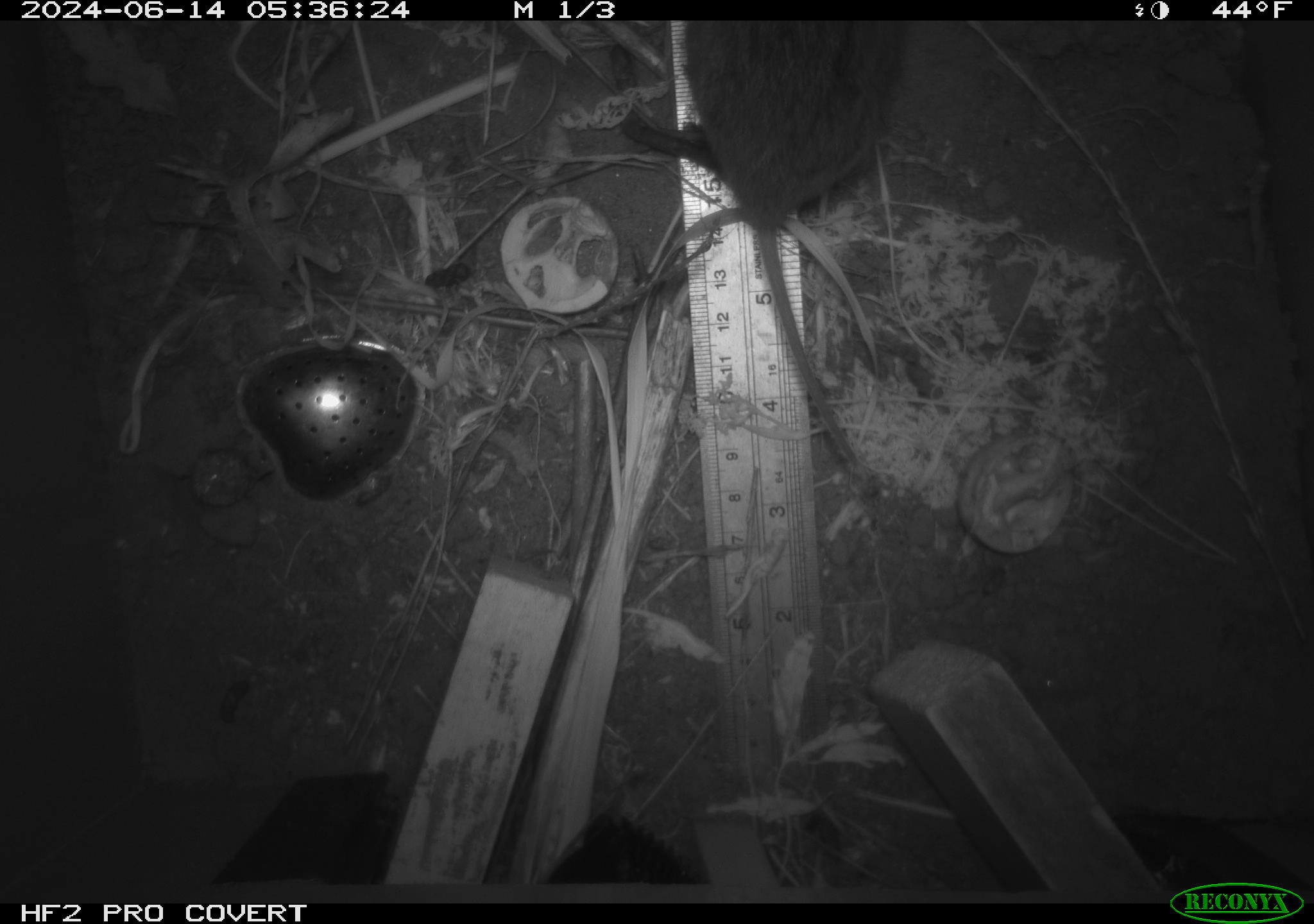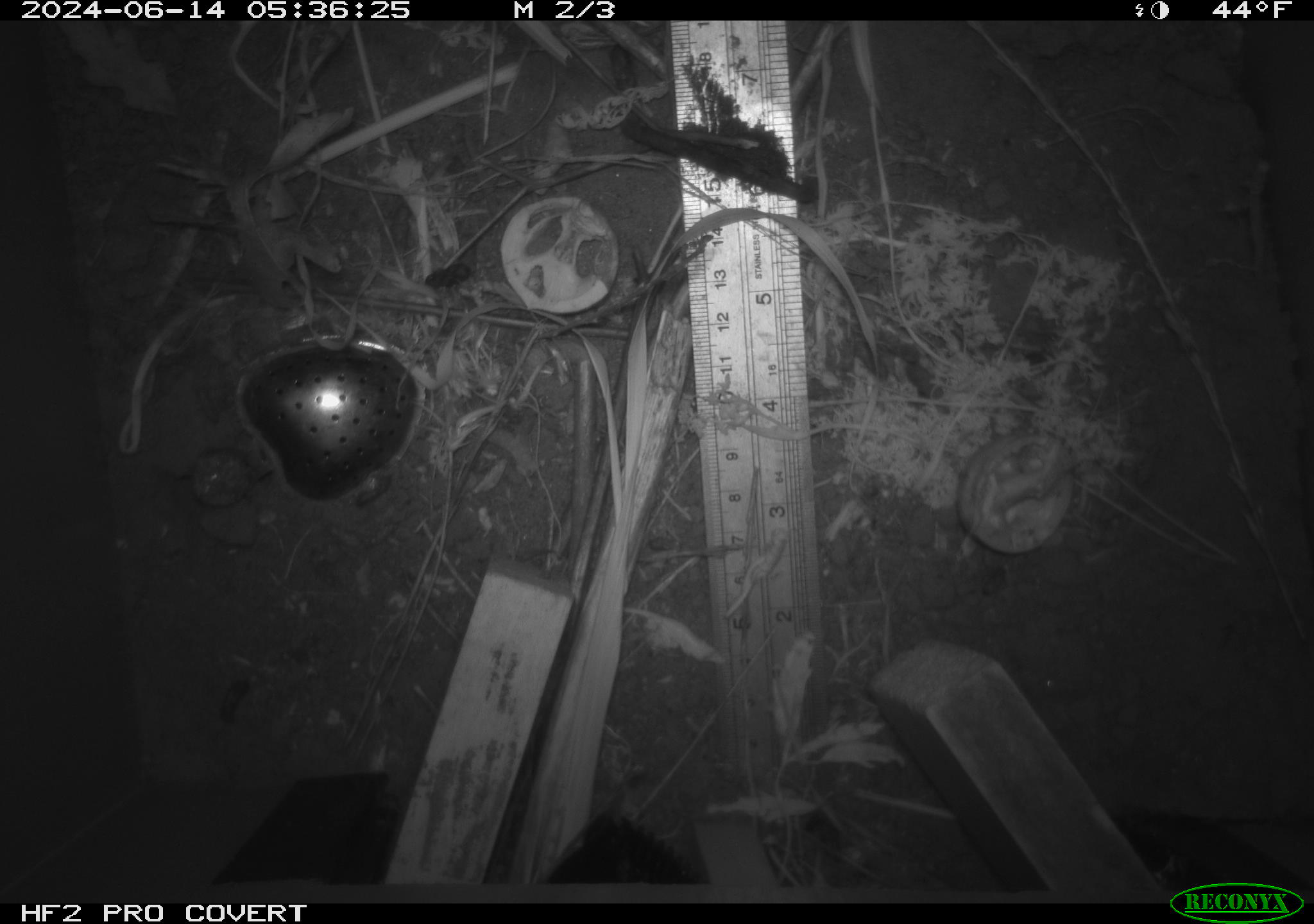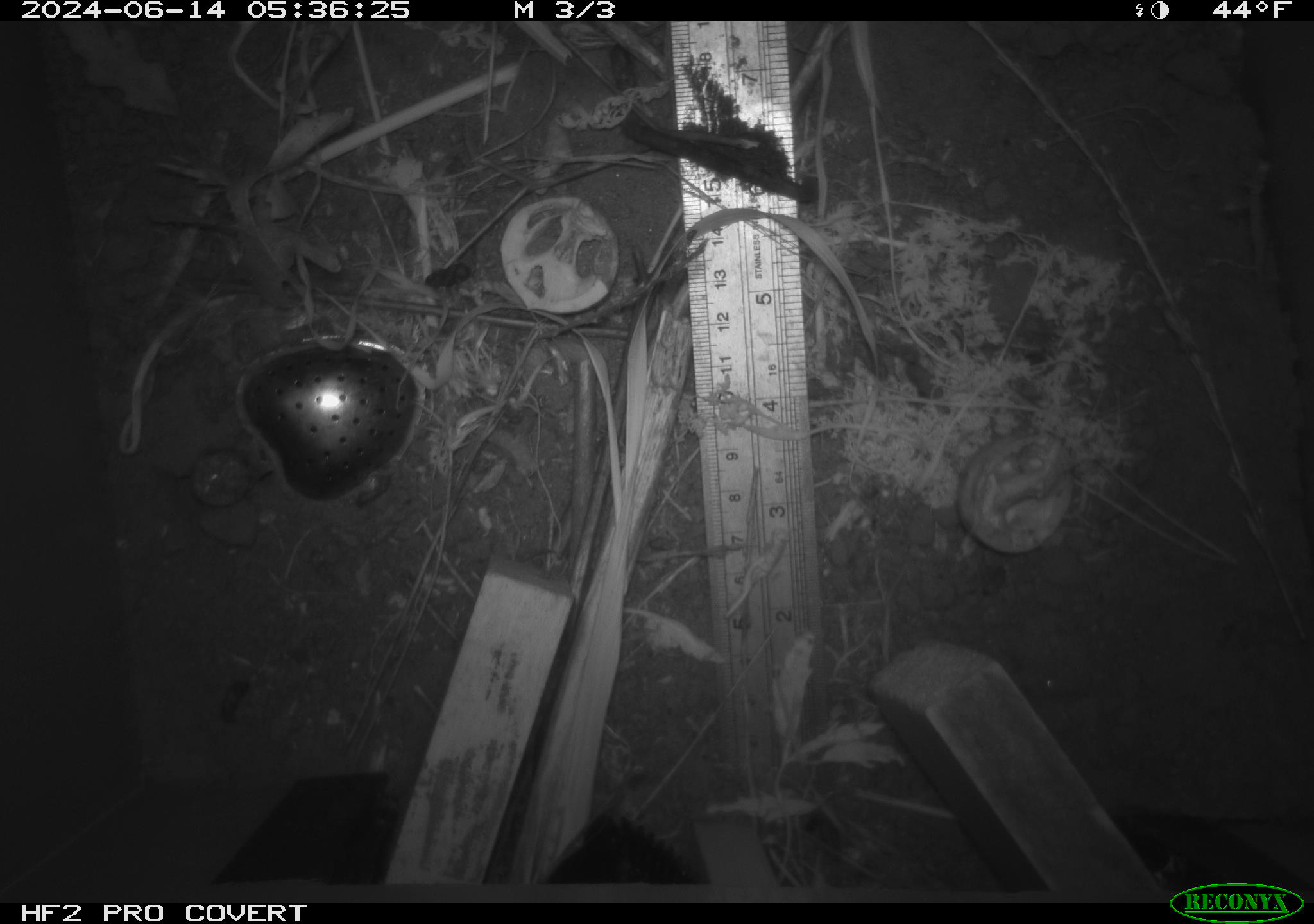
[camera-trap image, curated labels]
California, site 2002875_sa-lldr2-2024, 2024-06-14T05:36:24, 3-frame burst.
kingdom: Animalia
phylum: Chordata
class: Mammalia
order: Rodentia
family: Cricetidae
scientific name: Arvicolinae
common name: voles, lemmings, and muskrats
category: arvicolinae subfamily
Arvicolinae subfamily (voles, lemmings, and muskrats) (Arvicolinae).